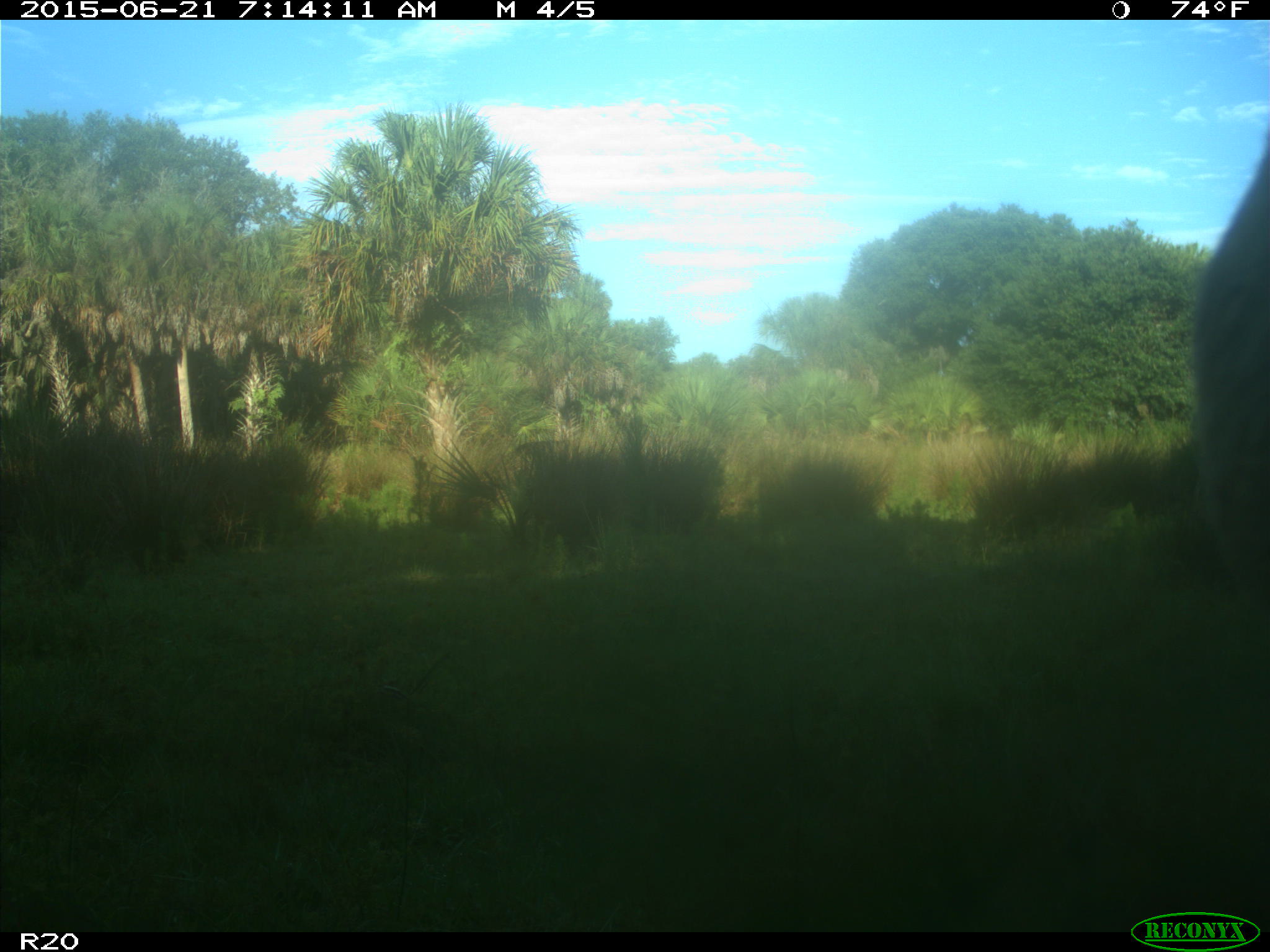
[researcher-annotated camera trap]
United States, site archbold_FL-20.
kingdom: Animalia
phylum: Chordata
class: Mammalia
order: Artiodactyla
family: Bovidae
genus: Bos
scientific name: Bos taurus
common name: domestic cow